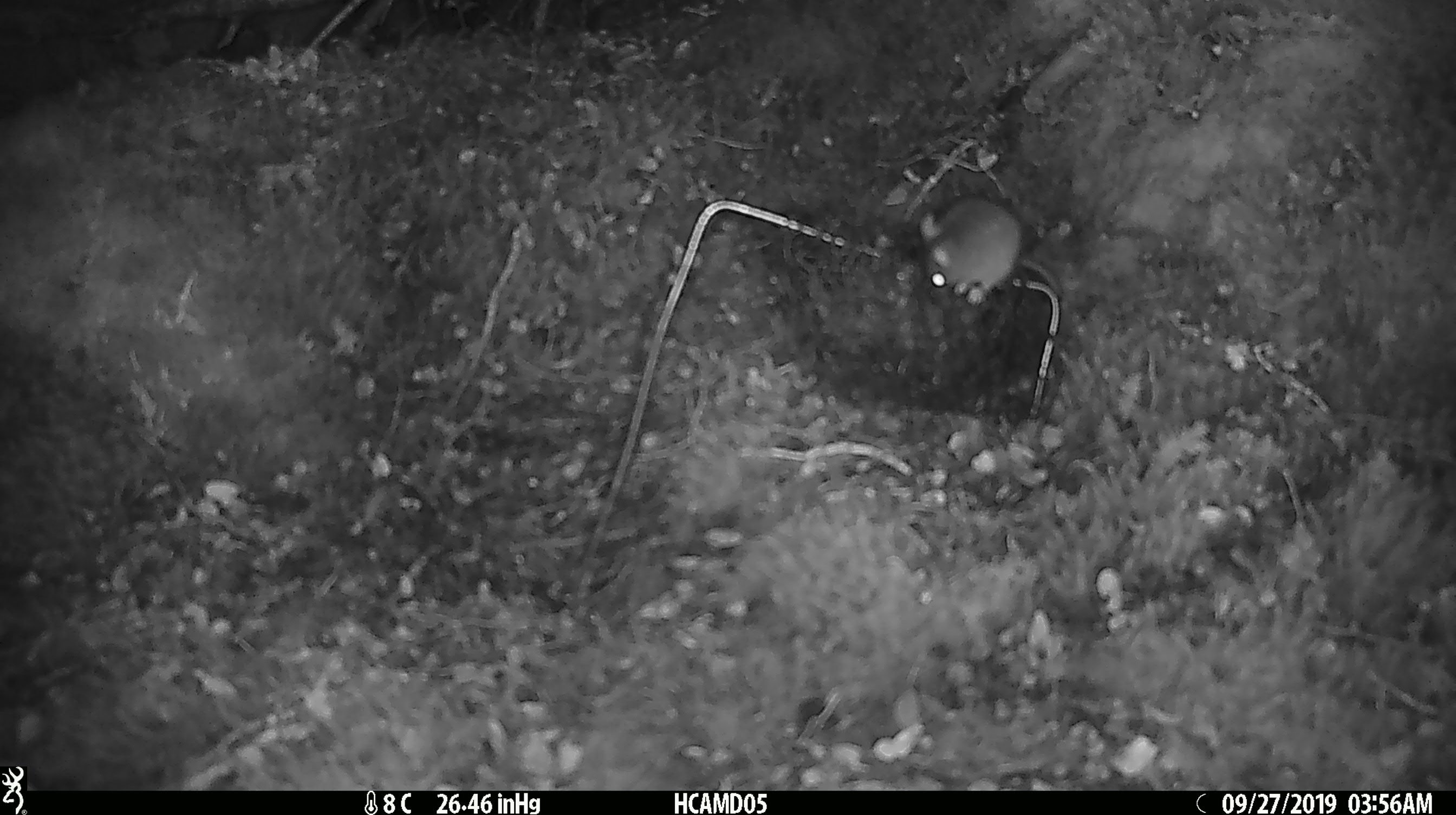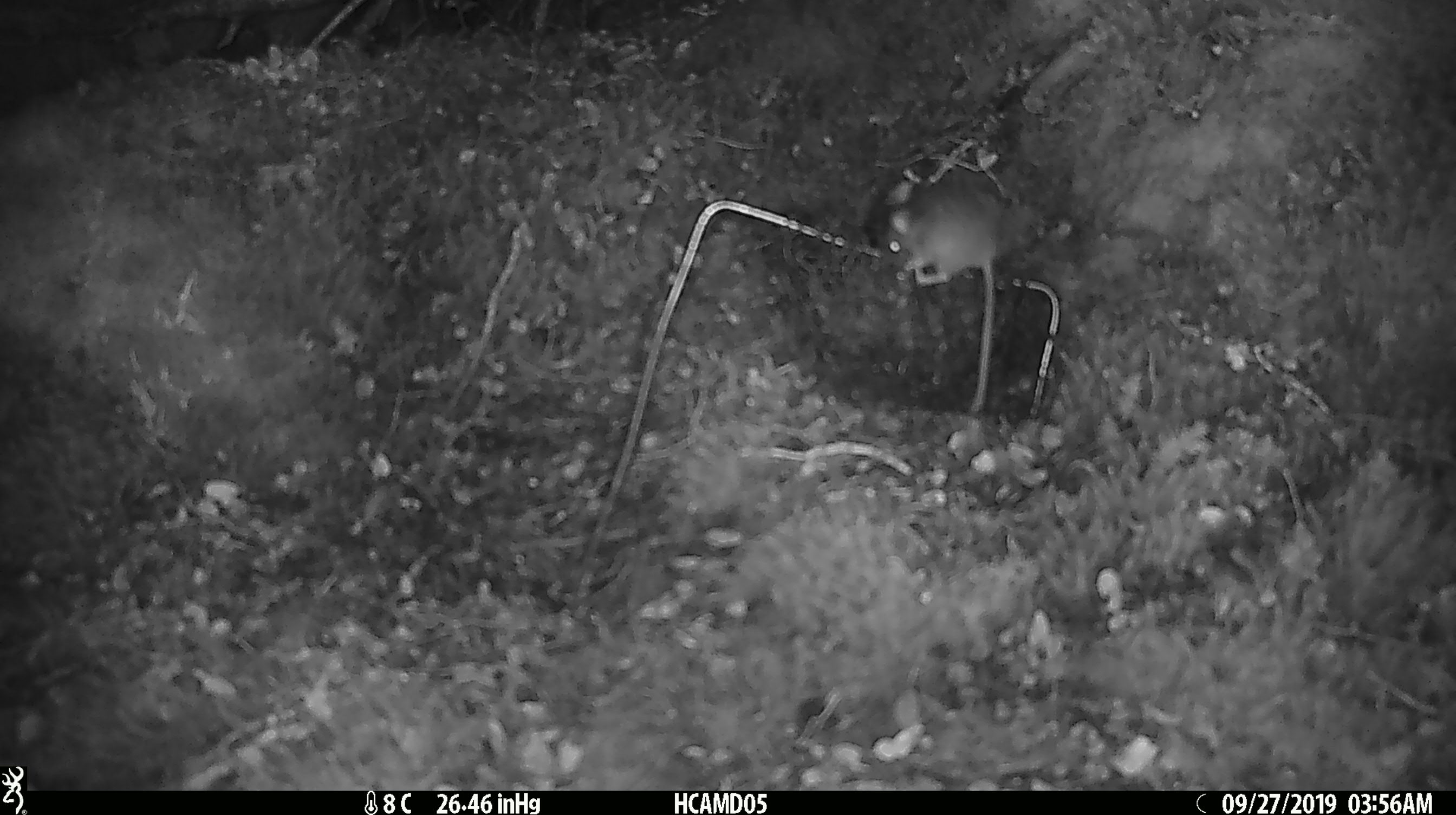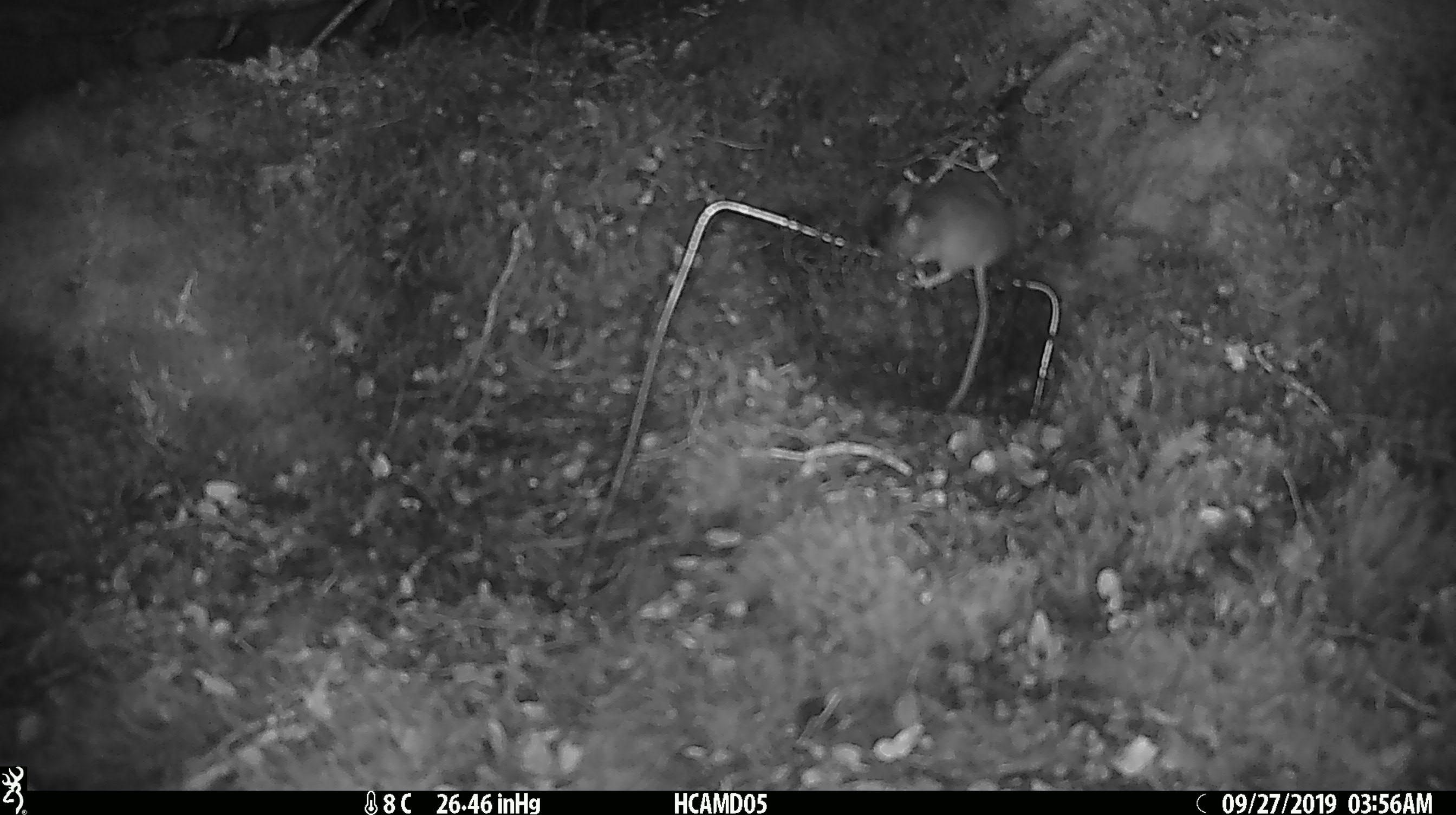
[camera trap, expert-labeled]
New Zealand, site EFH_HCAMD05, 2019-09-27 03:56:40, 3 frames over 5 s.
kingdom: Animalia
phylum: Chordata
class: Mammalia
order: Rodentia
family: Muridae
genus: Mus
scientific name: Mus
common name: mouse